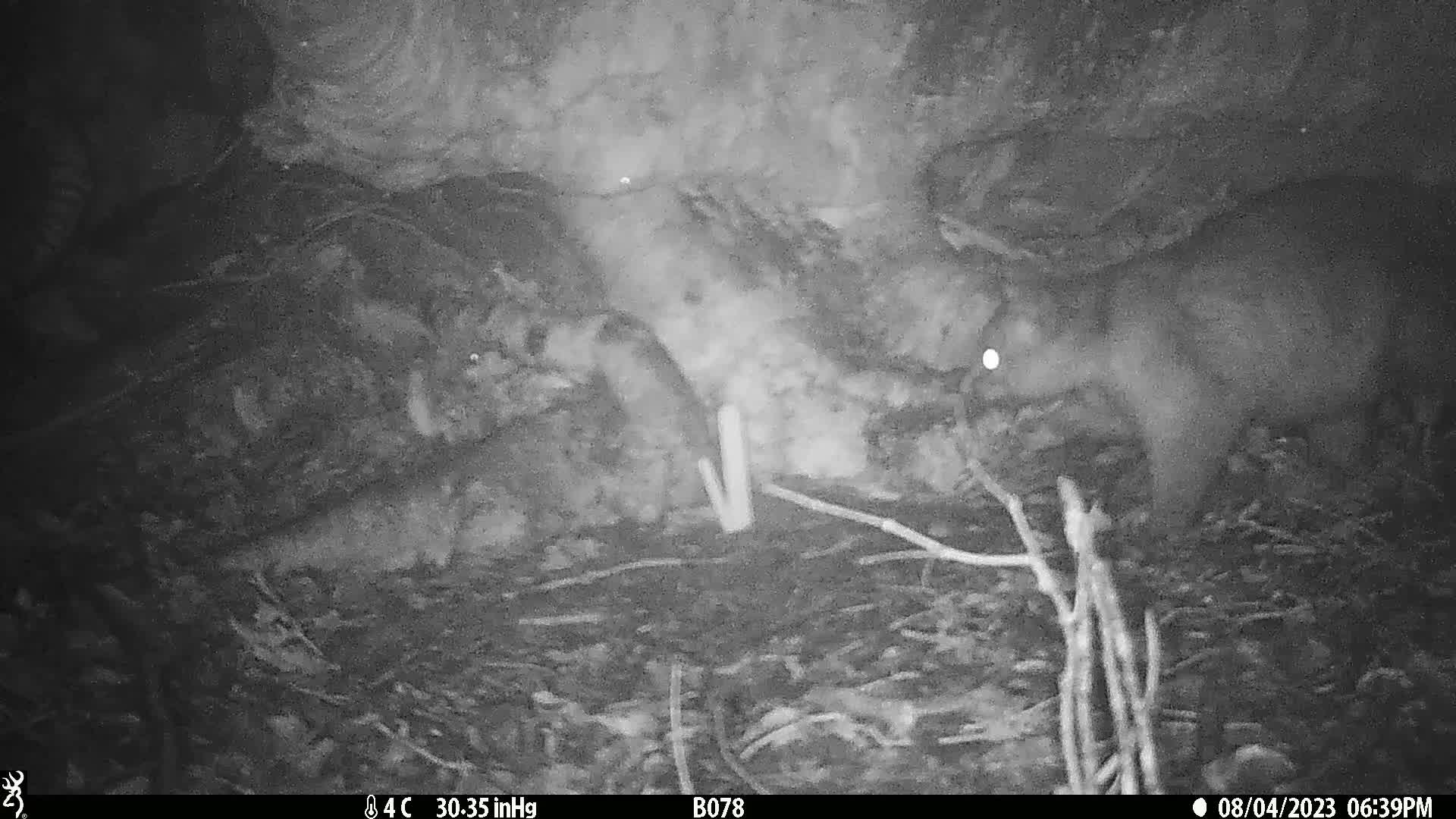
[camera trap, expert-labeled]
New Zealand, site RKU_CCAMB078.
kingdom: Animalia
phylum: Chordata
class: Mammalia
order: Diprotodontia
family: Phalangeridae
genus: Trichosurus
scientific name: Trichosurus vulpecula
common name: common brushtail possum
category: possum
Possum (common brushtail possum) (Trichosurus vulpecula).